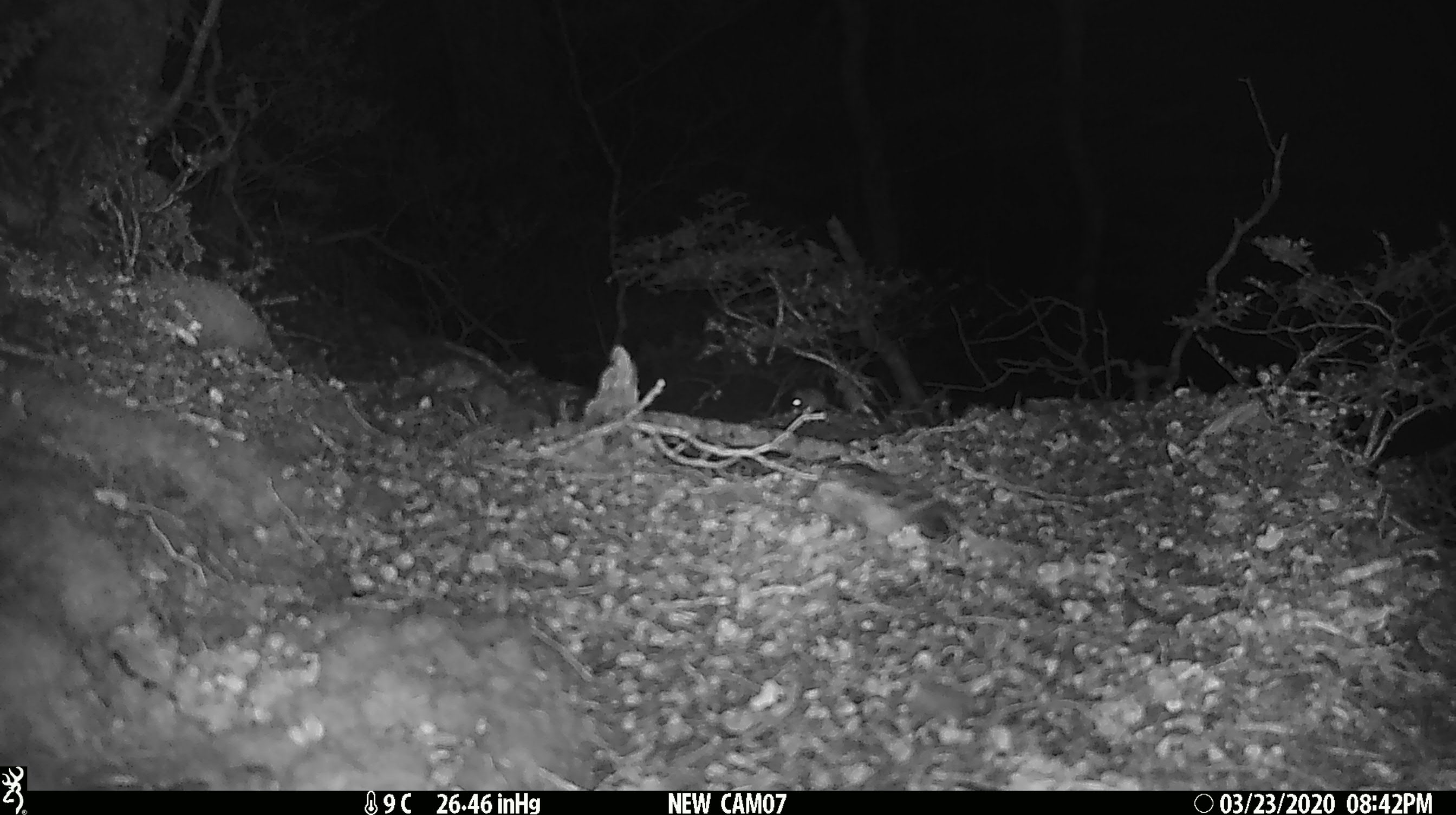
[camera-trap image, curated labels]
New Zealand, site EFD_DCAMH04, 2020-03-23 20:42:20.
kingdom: Animalia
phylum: Chordata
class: Mammalia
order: Rodentia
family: Muridae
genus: Mus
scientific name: Mus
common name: mouse